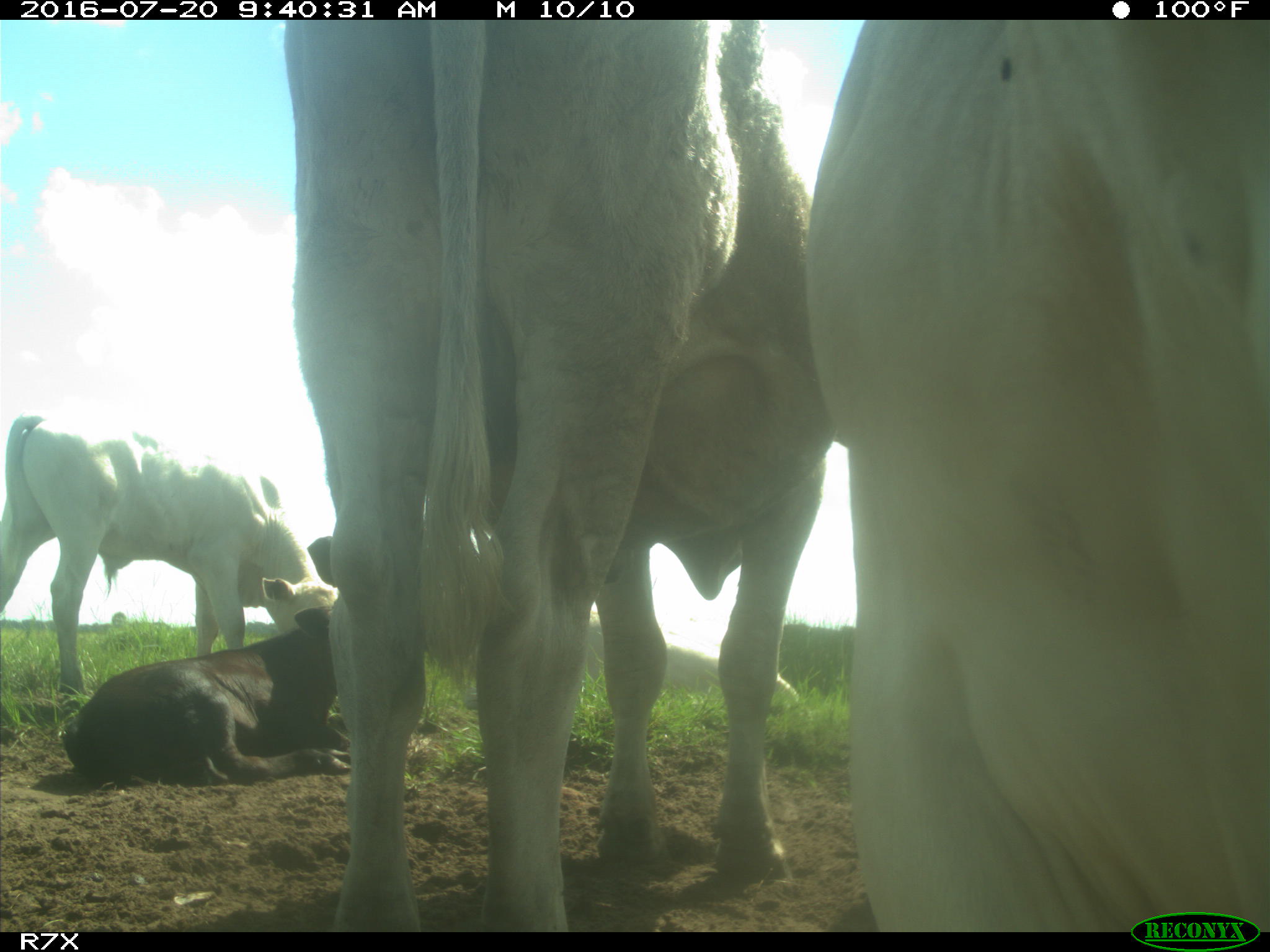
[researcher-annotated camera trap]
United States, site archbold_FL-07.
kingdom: Animalia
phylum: Chordata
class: Mammalia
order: Artiodactyla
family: Bovidae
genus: Bos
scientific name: Bos taurus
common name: domestic cow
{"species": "Bos taurus (domestic cow)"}